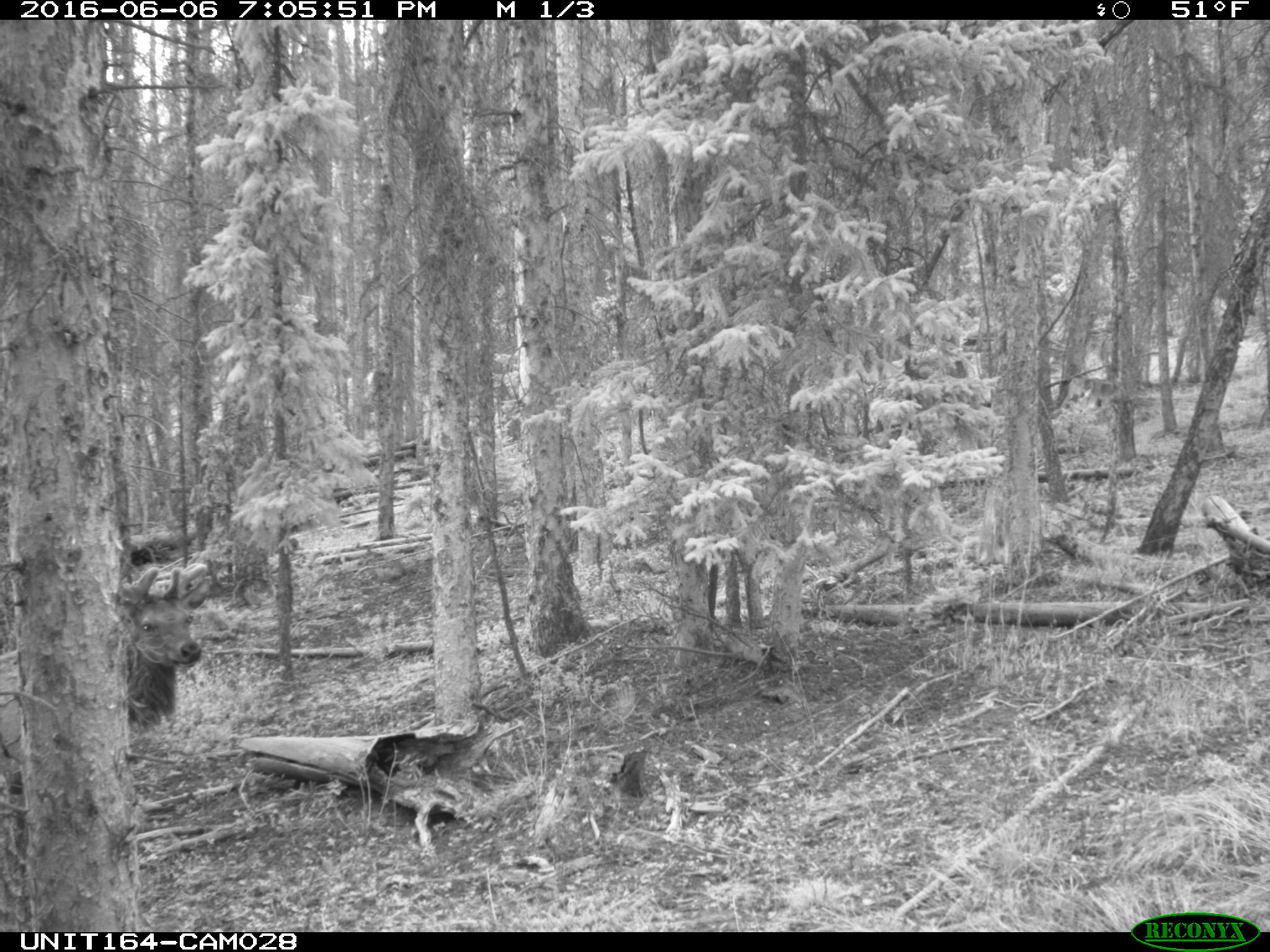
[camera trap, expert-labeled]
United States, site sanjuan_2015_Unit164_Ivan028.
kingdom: Animalia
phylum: Chordata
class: Mammalia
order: Artiodactyla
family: Cervidae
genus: Cervus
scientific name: Cervus elaphus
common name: red deer